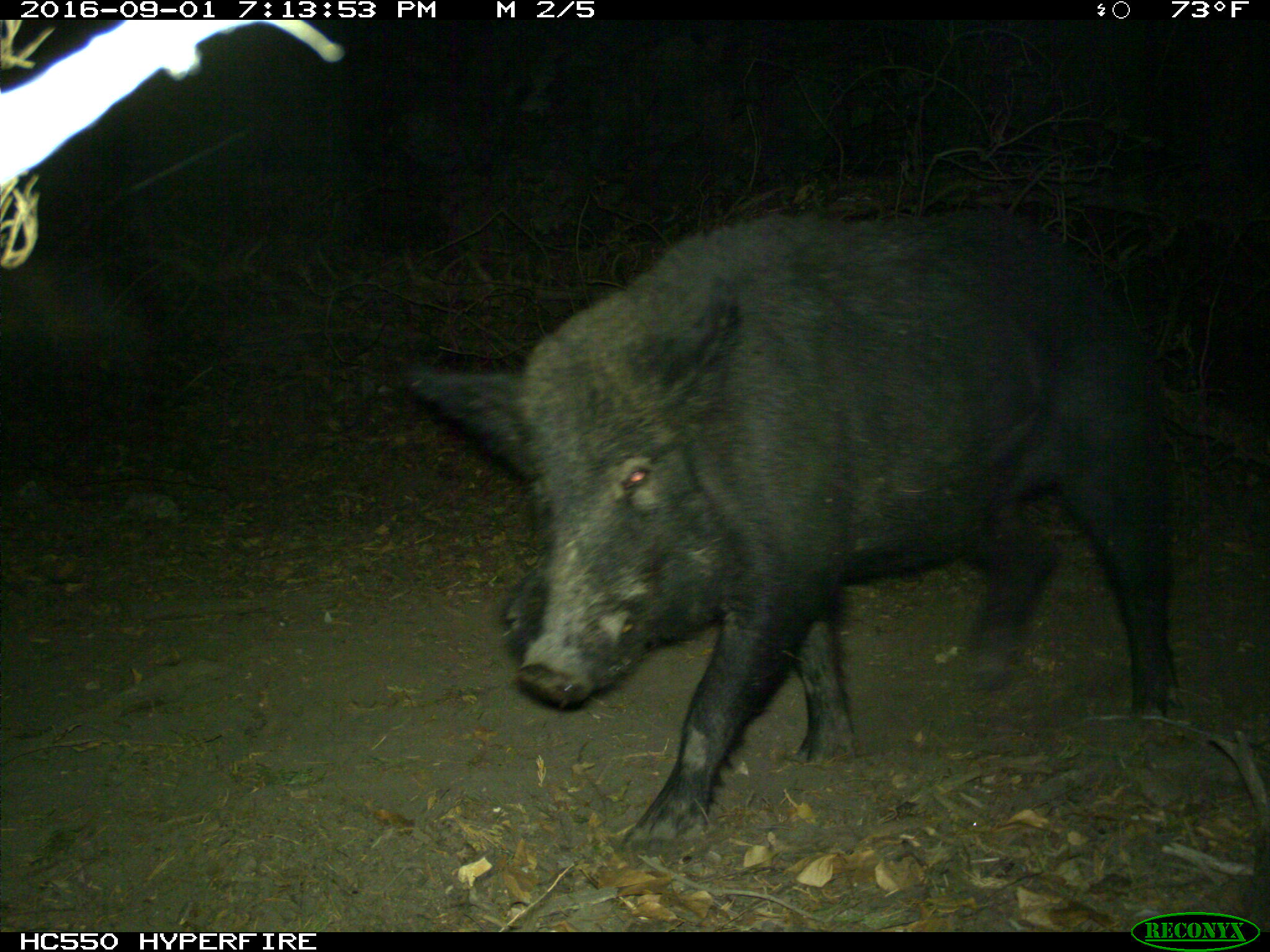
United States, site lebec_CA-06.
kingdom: Animalia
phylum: Chordata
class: Mammalia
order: Artiodactyla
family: Suidae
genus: Sus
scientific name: Sus scrofa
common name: wild boar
Sus scrofa (wild boar).